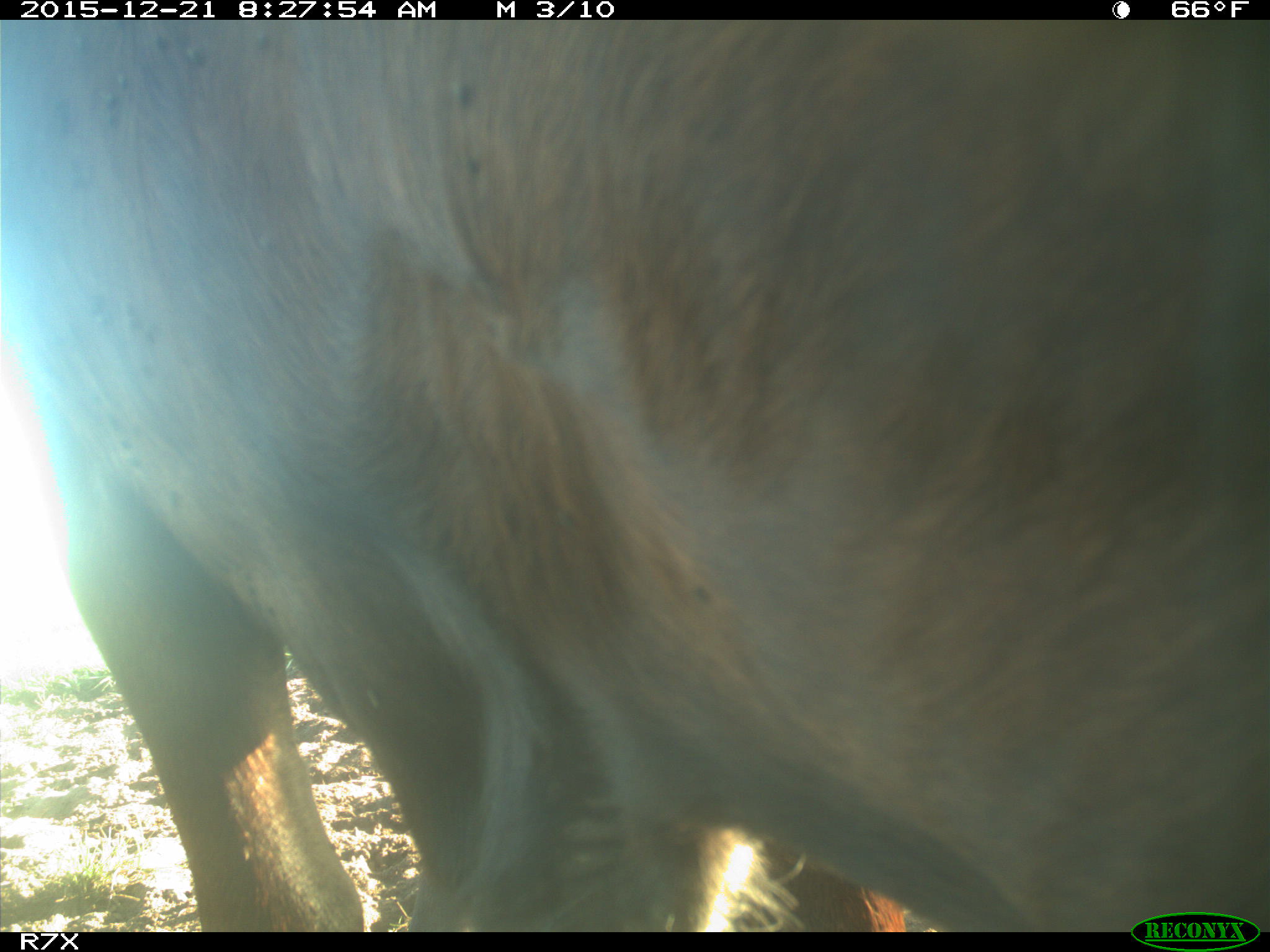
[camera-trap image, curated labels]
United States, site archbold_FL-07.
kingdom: Animalia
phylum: Chordata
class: Mammalia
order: Artiodactyla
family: Bovidae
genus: Bos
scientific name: Bos taurus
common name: domestic cow